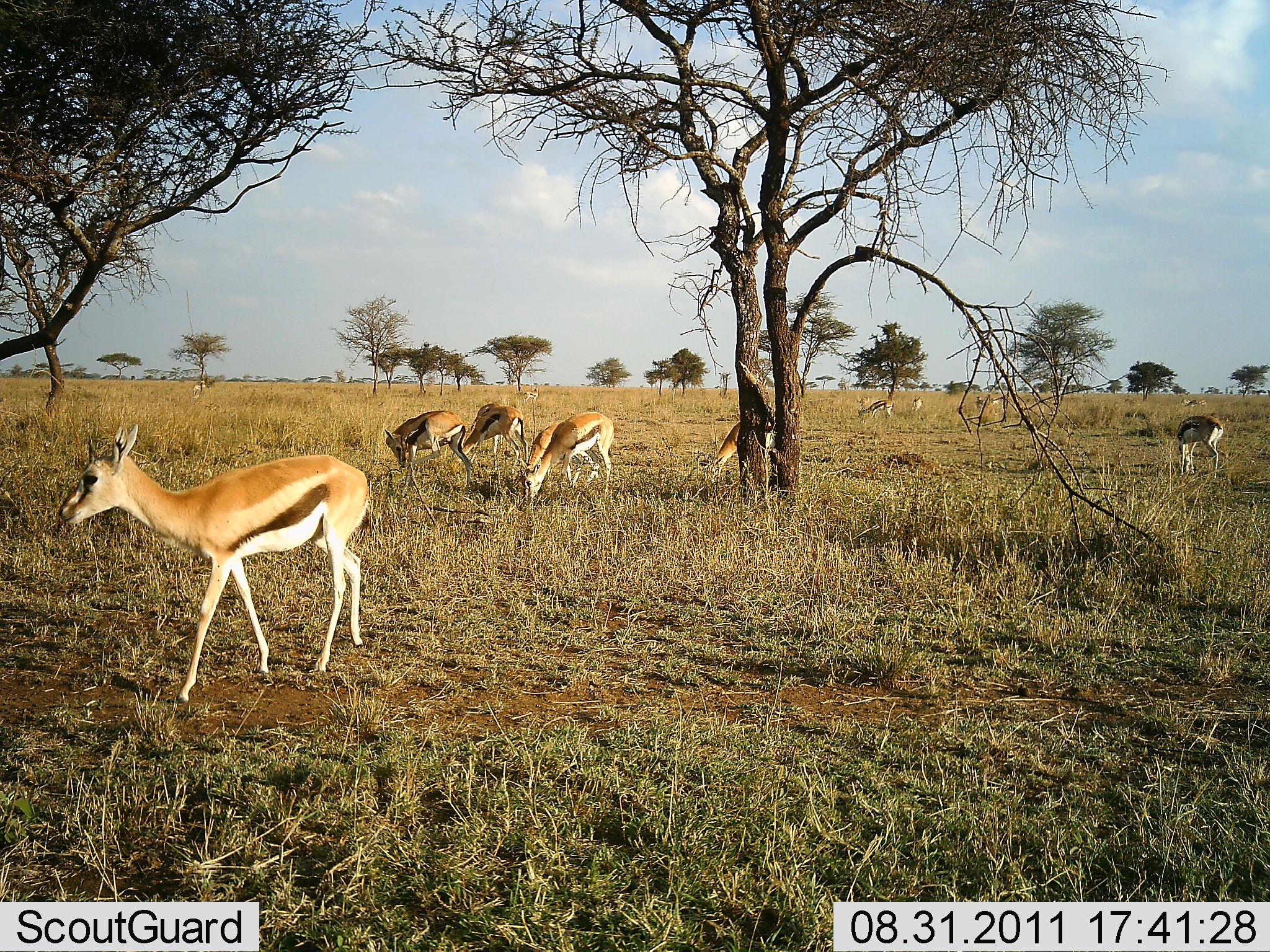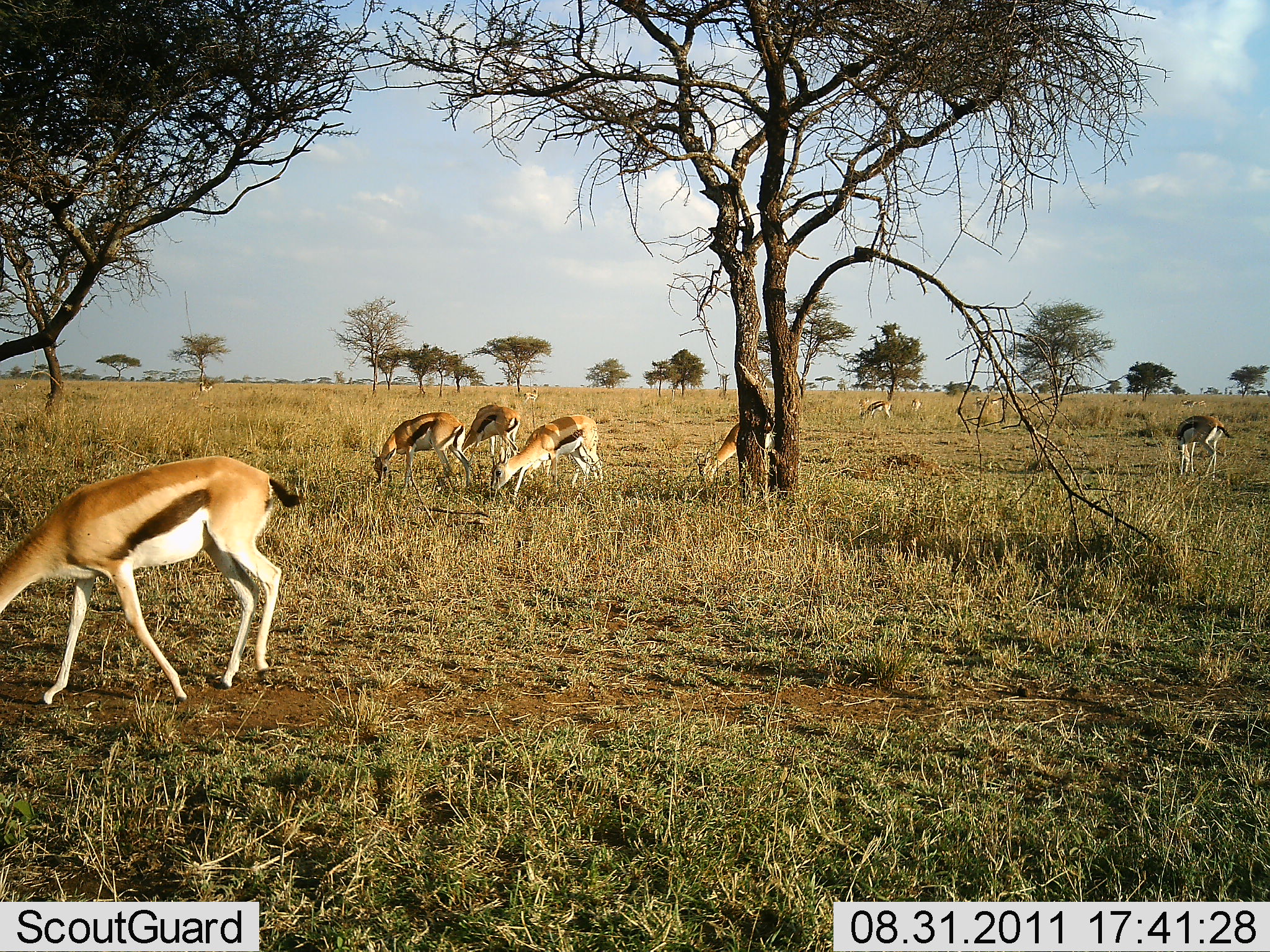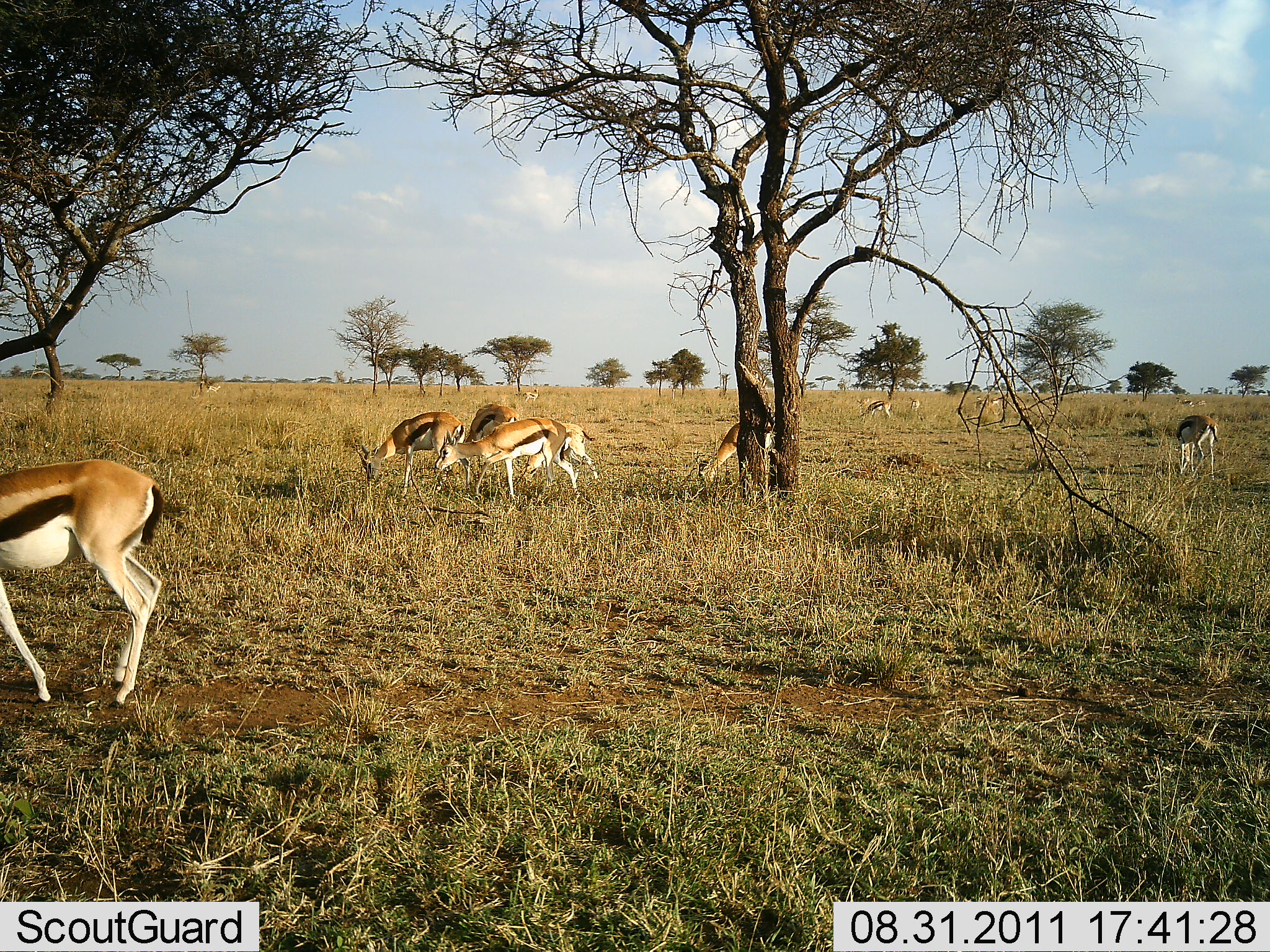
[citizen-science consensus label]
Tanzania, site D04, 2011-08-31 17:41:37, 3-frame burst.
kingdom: Animalia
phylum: Chordata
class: Mammalia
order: Artiodactyla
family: Bovidae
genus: Eudorcas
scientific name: Eudorcas thomsonii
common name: thomson's gazelle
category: gazellethomsons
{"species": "gazellethomsons (thomson's gazelle) (Eudorcas thomsonii)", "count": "7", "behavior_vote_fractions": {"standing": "45%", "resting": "0%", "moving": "36%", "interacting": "0%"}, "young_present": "0%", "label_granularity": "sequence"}